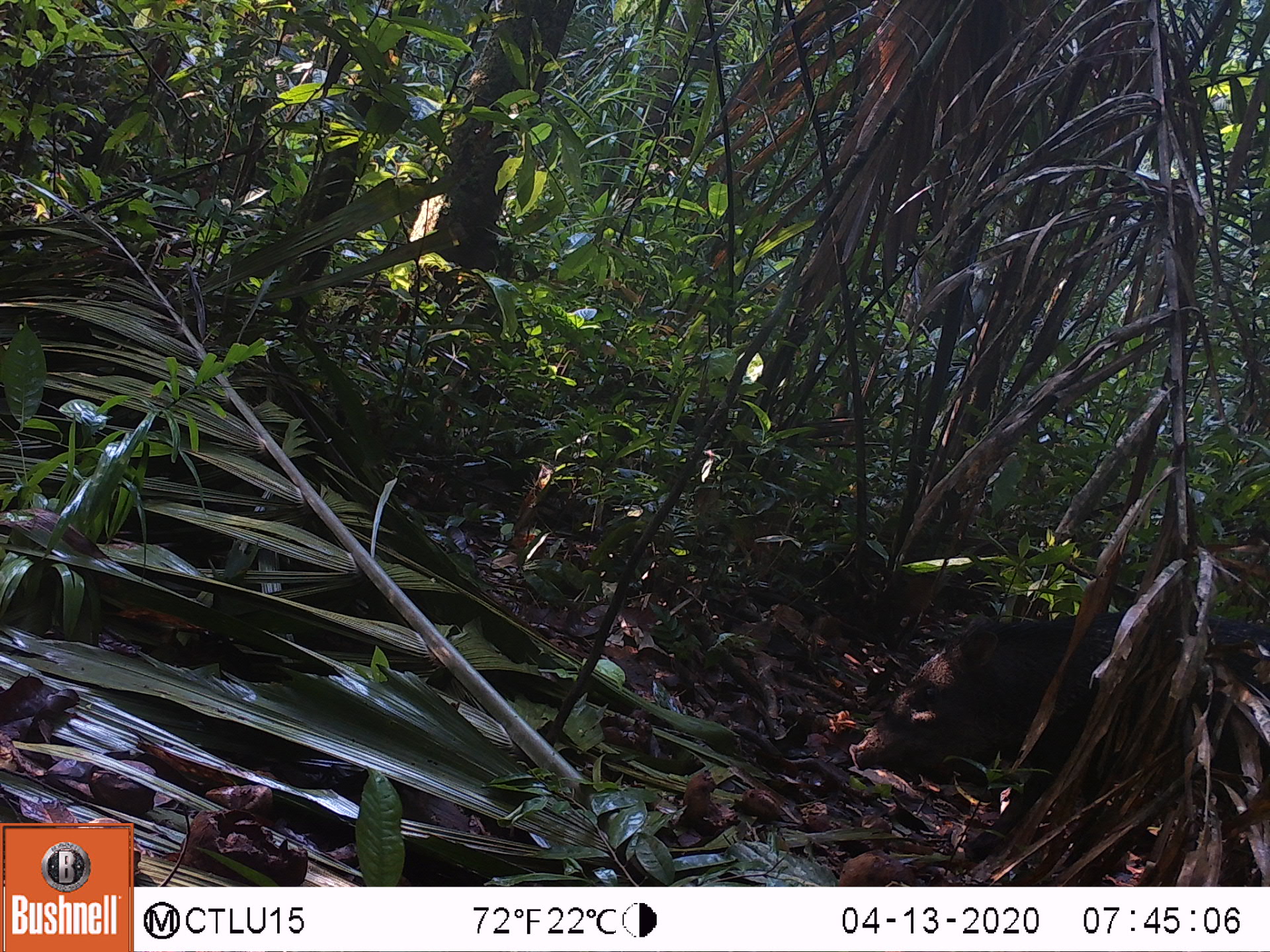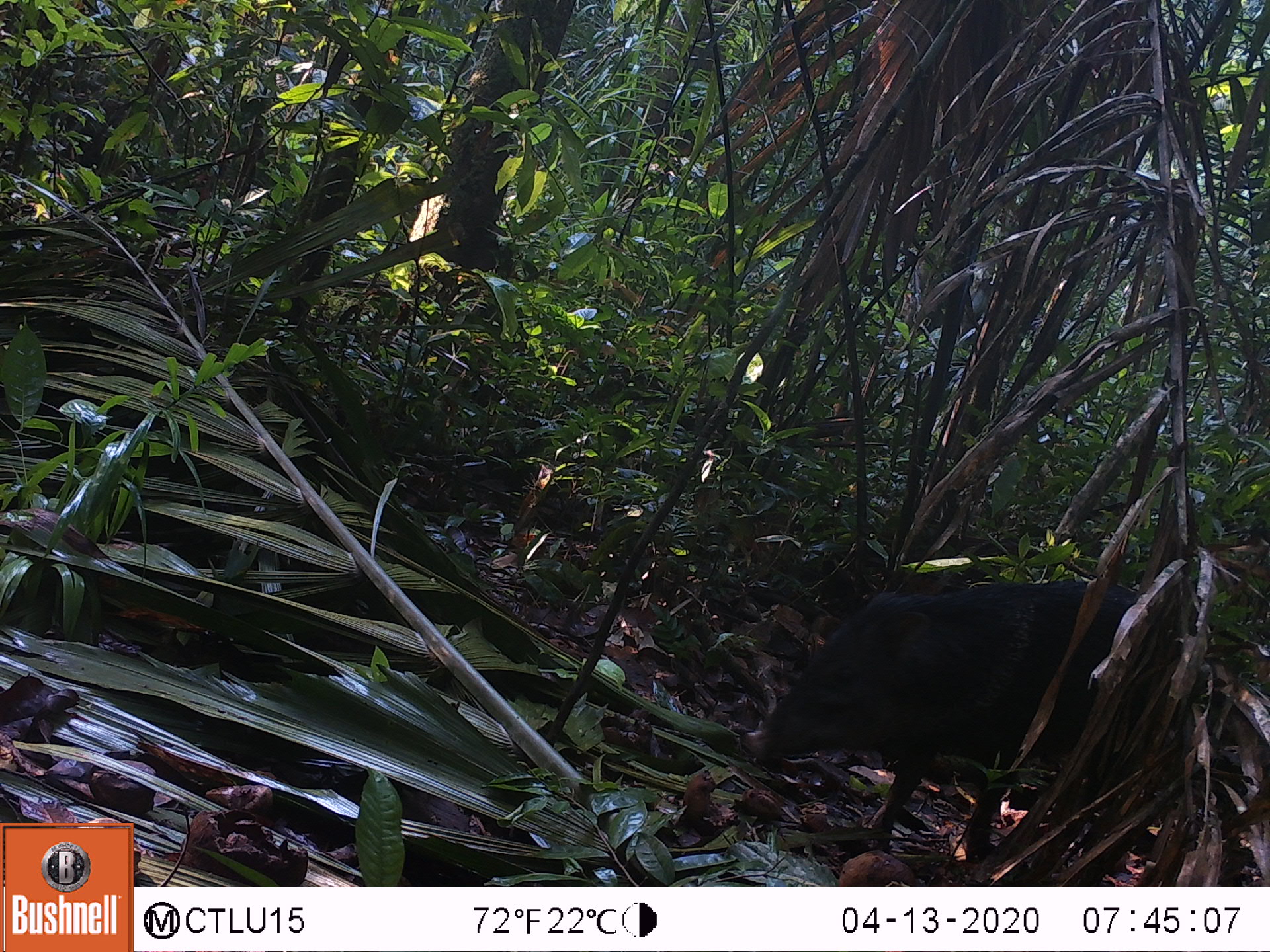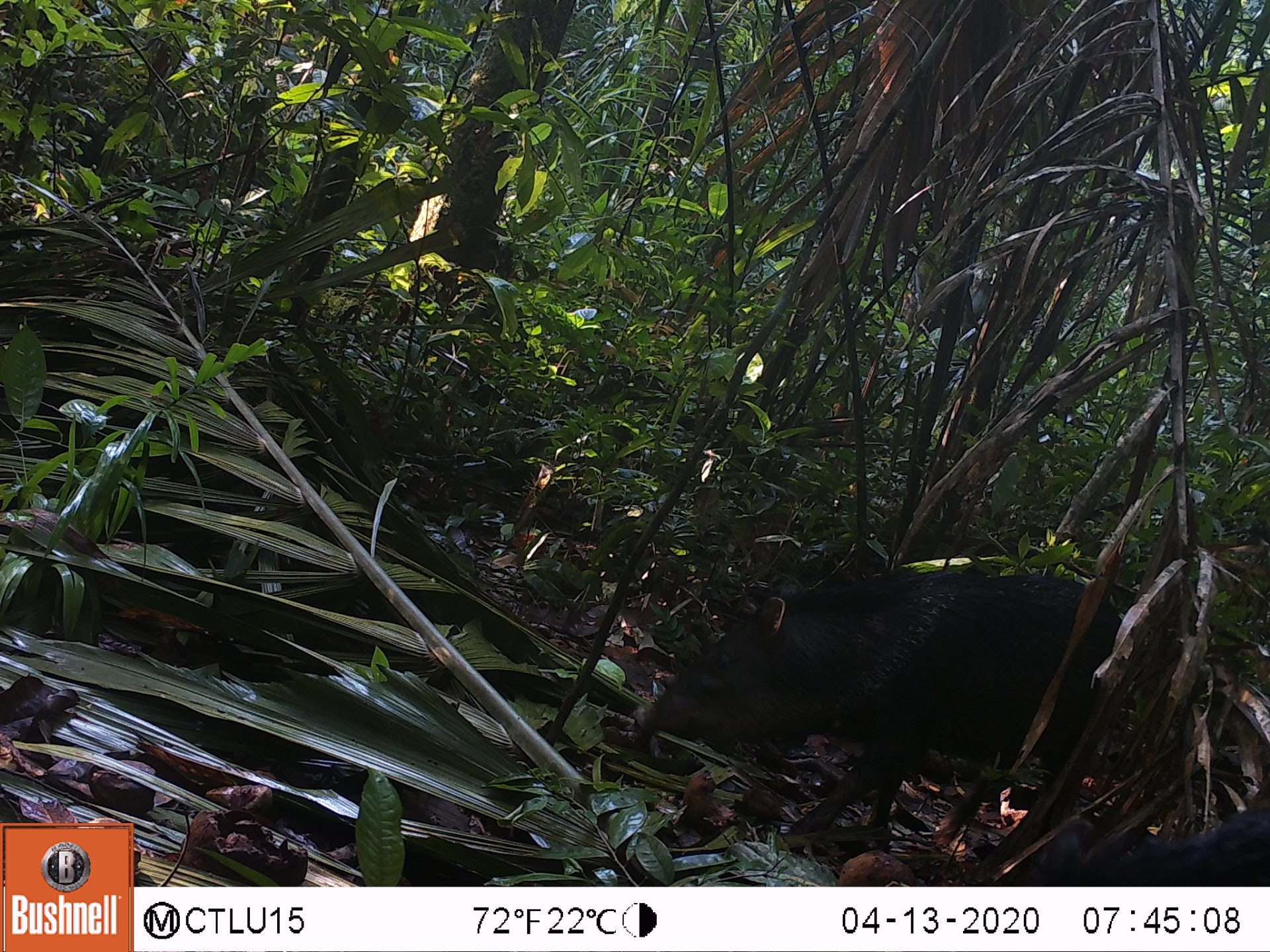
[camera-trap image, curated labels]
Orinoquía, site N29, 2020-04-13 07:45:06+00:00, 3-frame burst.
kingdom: Animalia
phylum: Chordata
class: Mammalia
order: Artiodactyla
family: Tayassuidae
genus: Pecari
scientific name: Pecari tajacu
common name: collared peccary